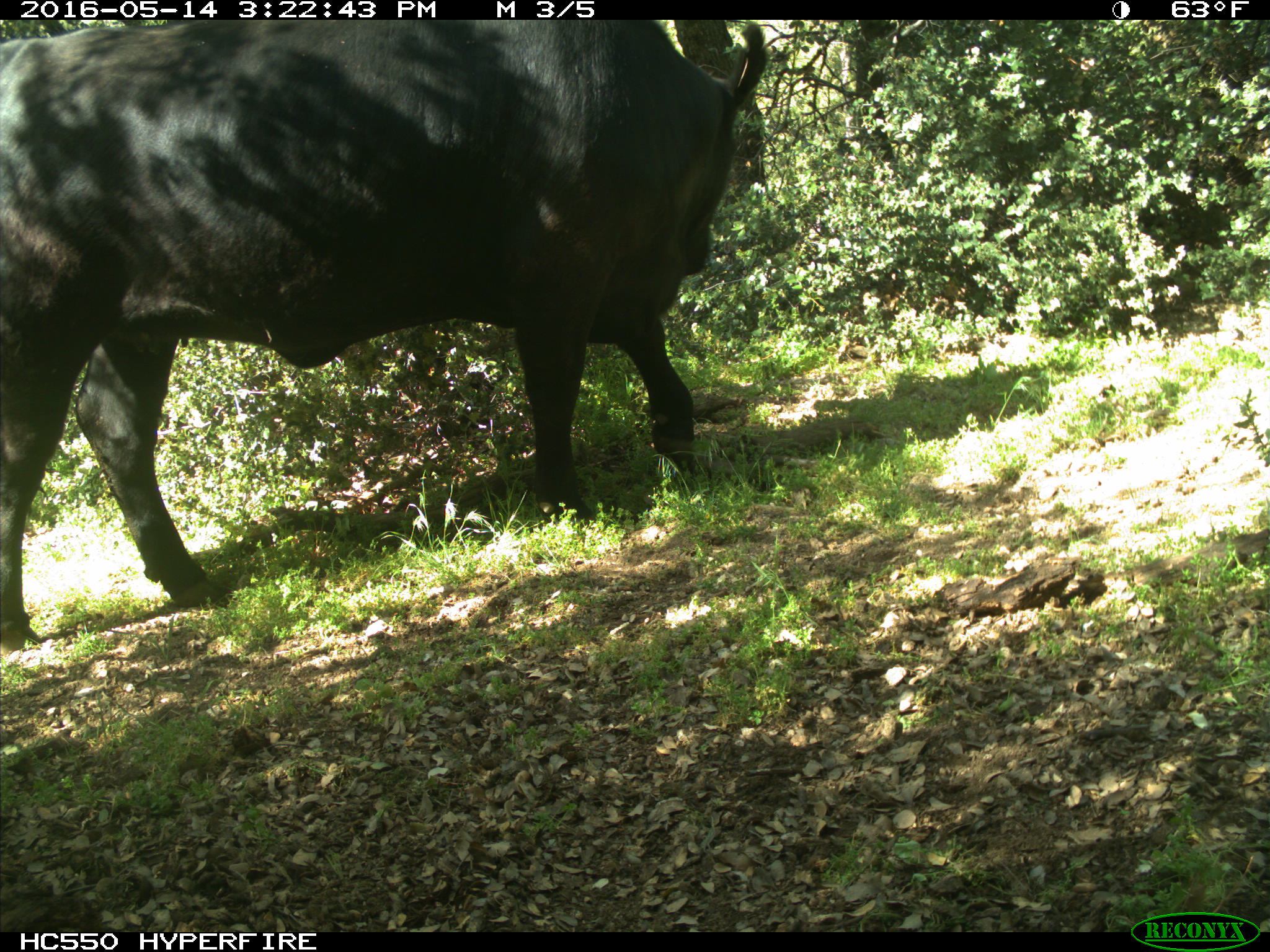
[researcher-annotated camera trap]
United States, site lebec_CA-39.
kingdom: Animalia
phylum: Chordata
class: Mammalia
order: Artiodactyla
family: Bovidae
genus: Bos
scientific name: Bos taurus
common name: domestic cow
Bos taurus (domestic cow).